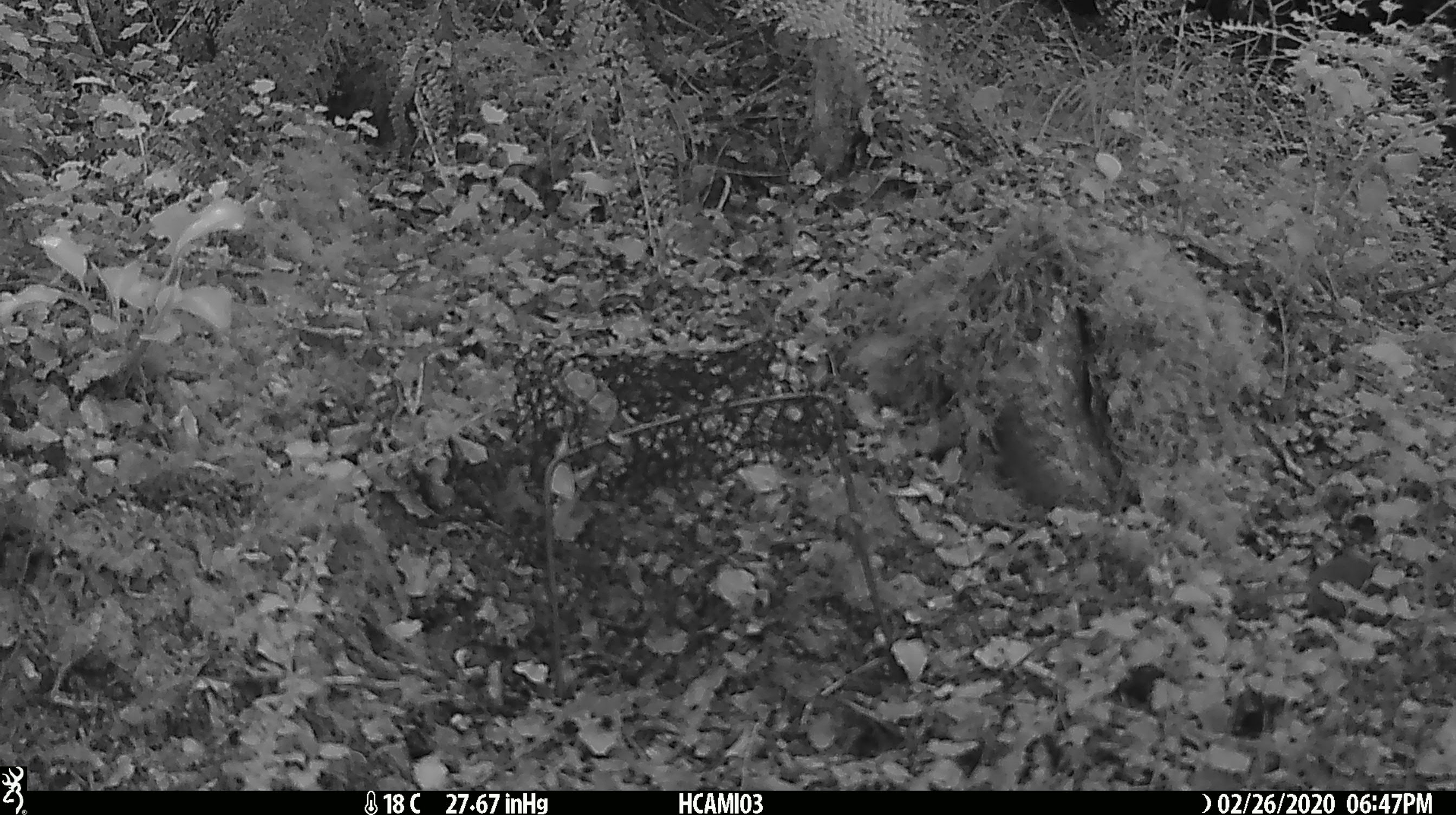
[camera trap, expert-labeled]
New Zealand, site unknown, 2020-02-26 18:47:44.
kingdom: Animalia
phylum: Chordata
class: Mammalia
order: Rodentia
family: Muridae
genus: Mus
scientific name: Mus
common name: mouse